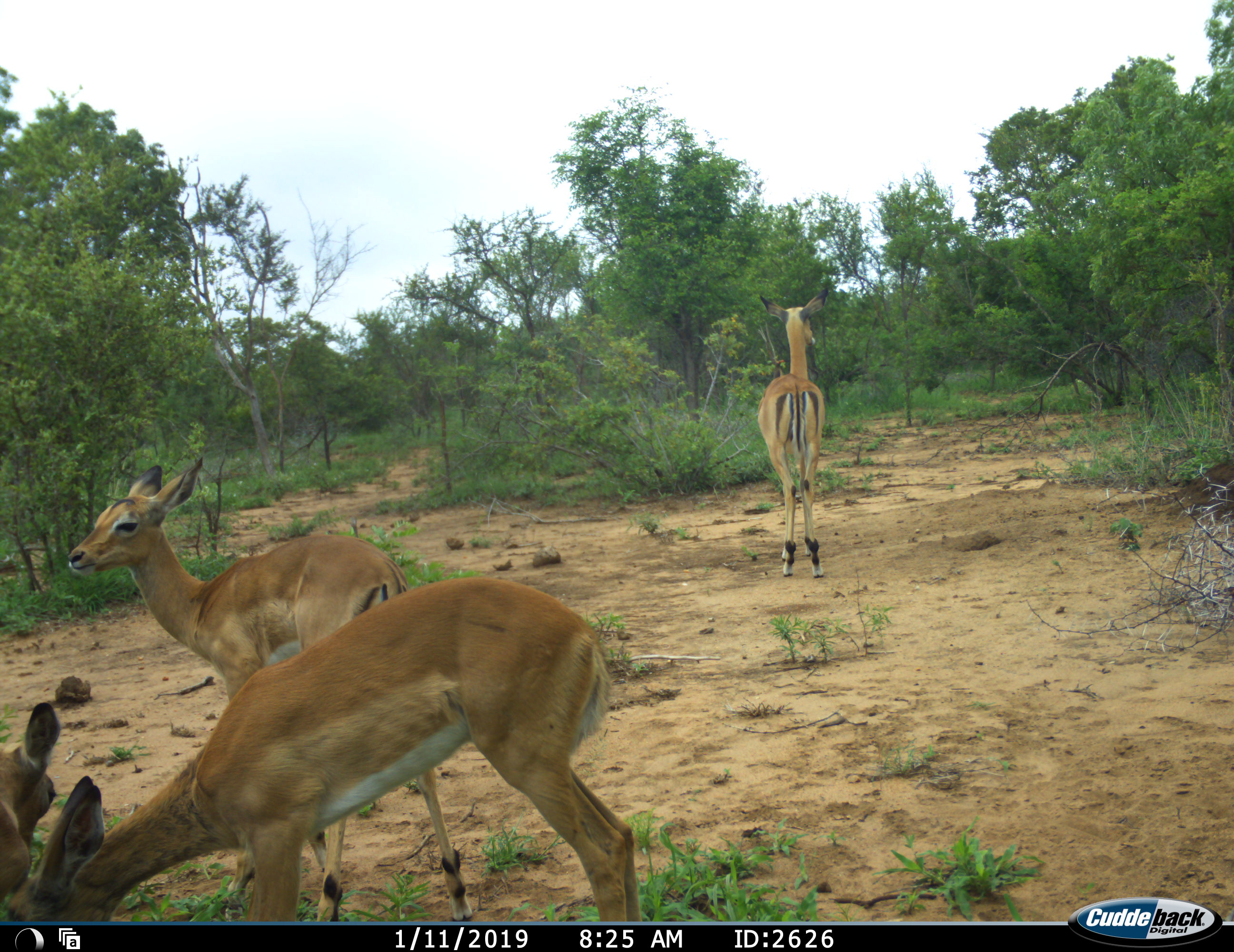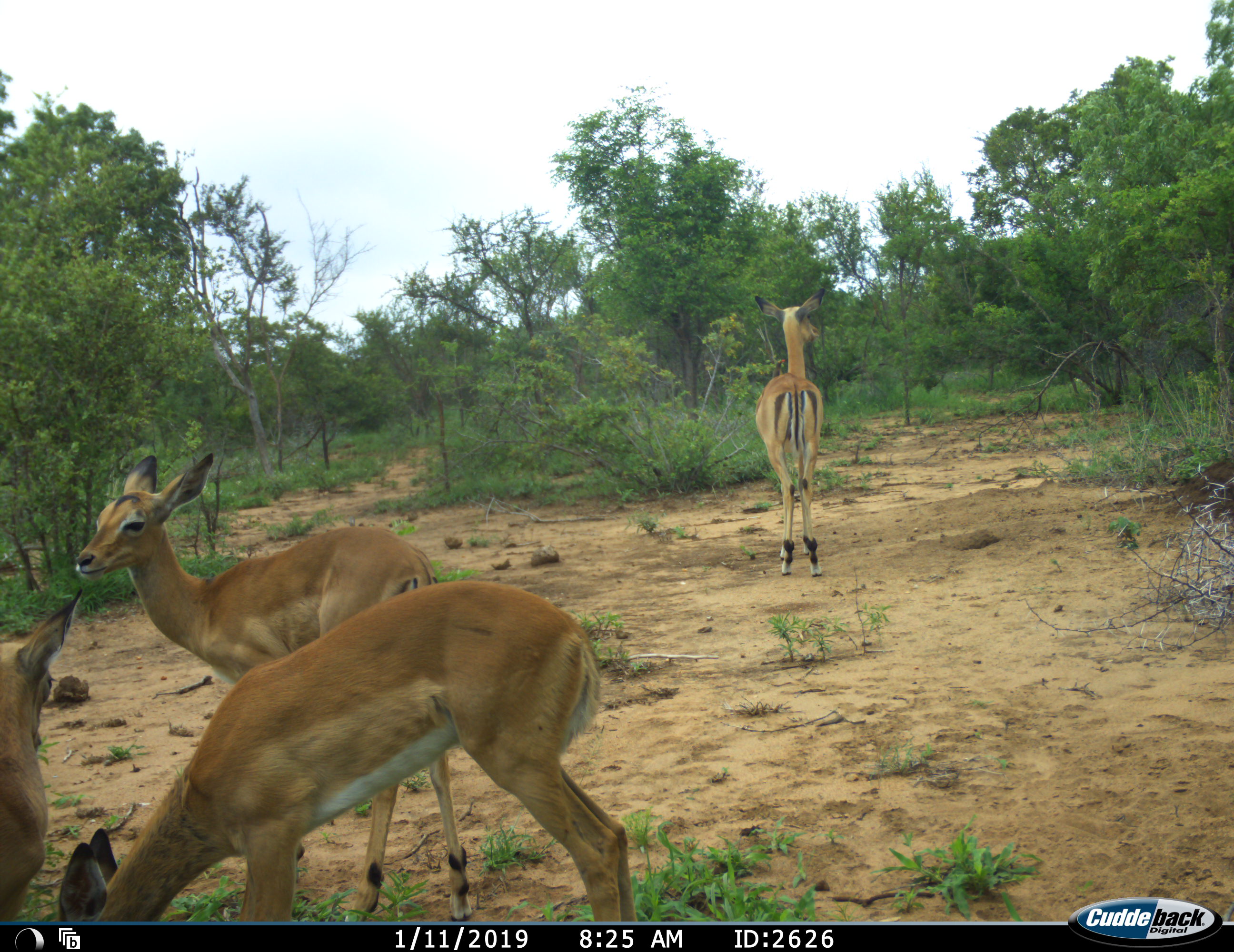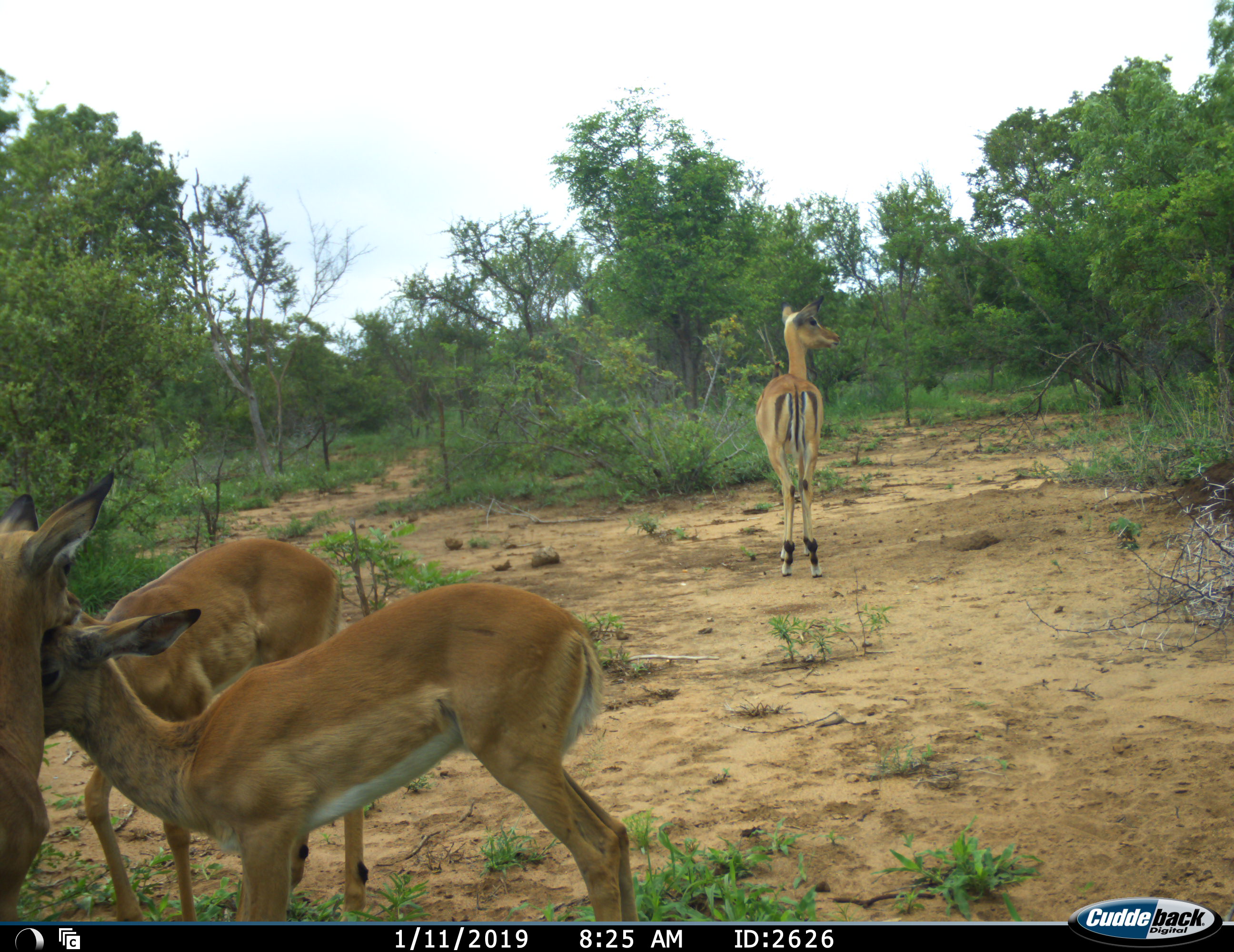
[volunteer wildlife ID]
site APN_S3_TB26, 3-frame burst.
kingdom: Animalia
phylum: Chordata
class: Mammalia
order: Artiodactyla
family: Bovidae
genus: Aepyceros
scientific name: Aepyceros melampus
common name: impala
Impala (Aepyceros melampus), count 4. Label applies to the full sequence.